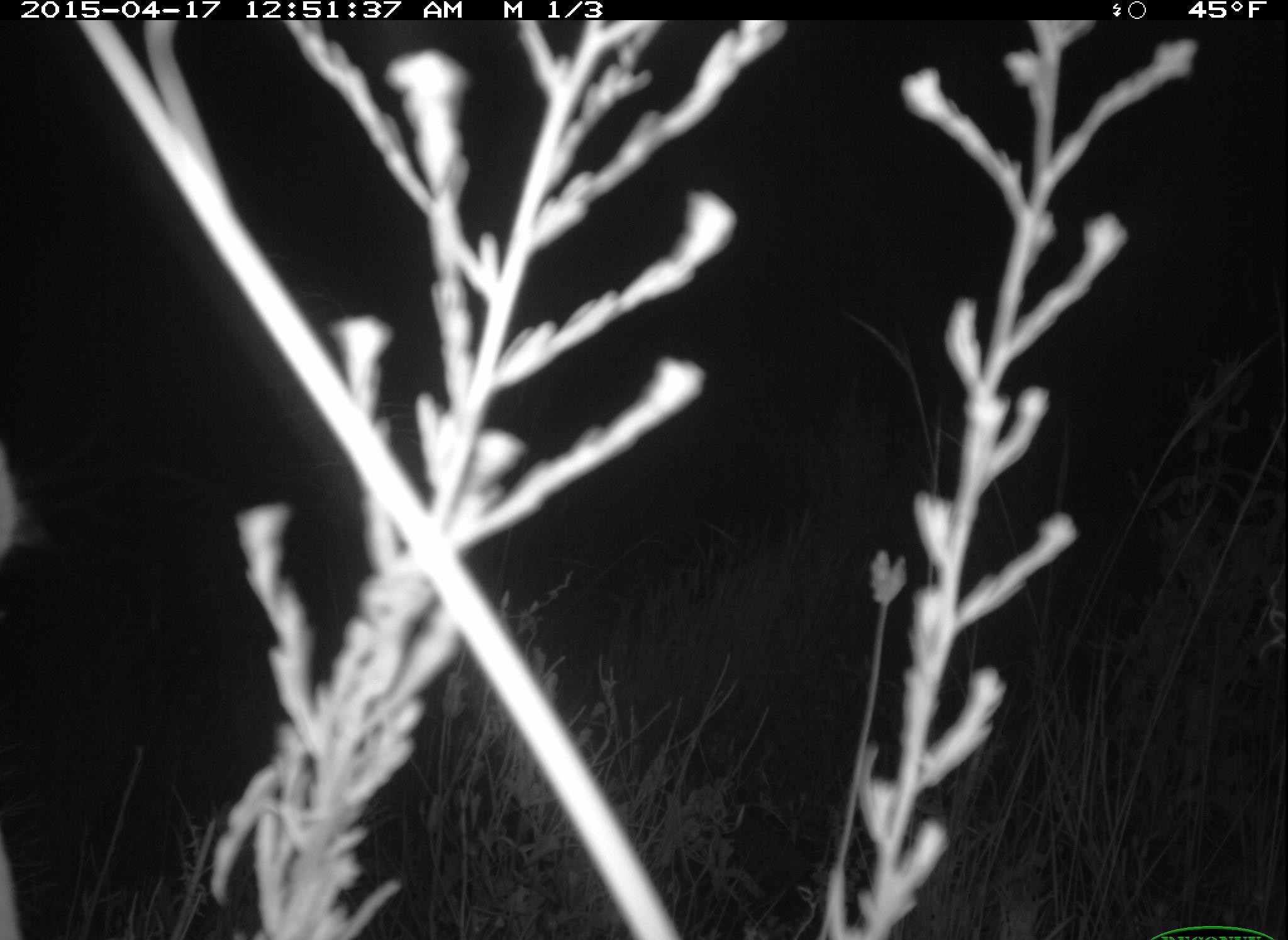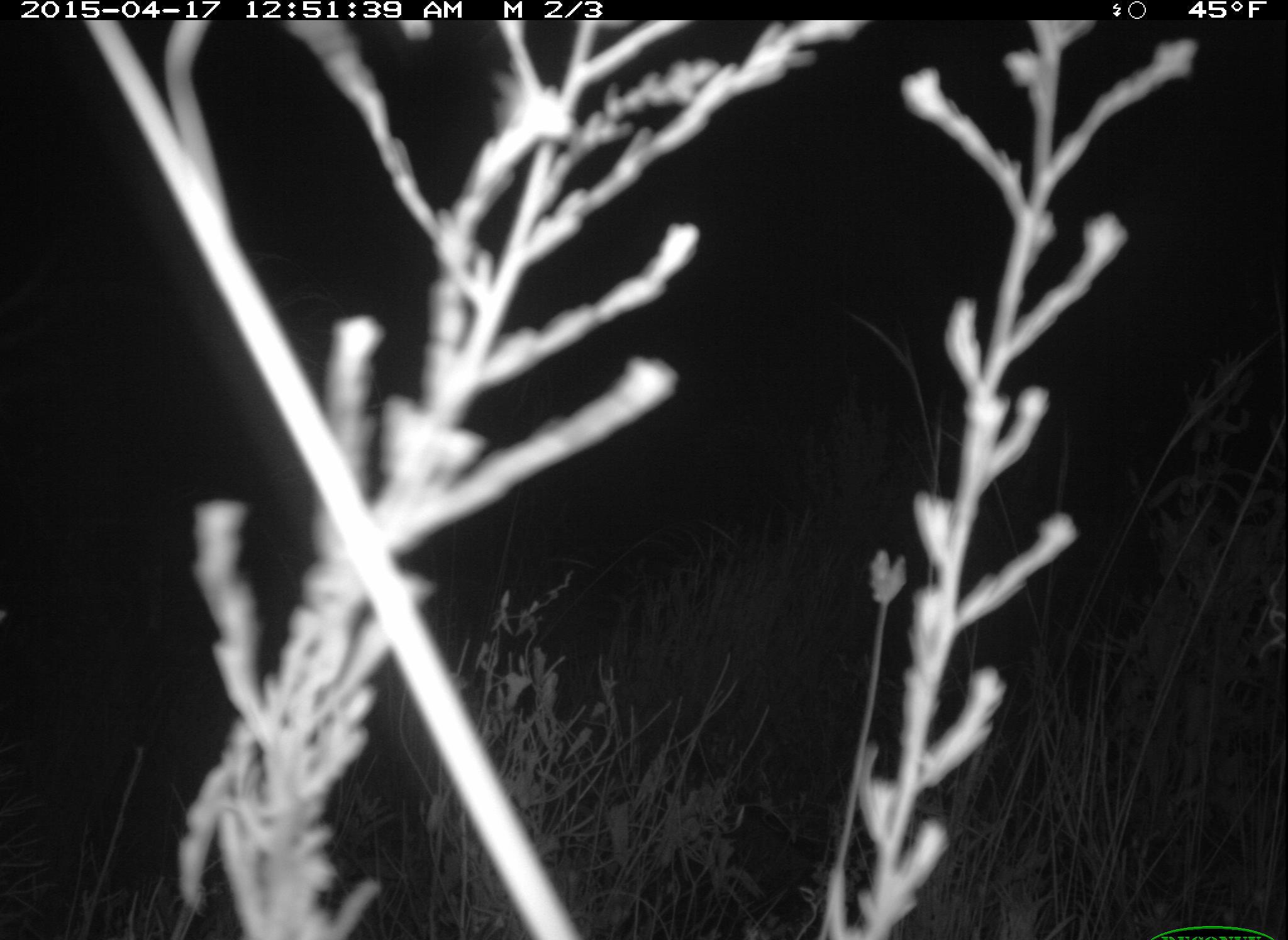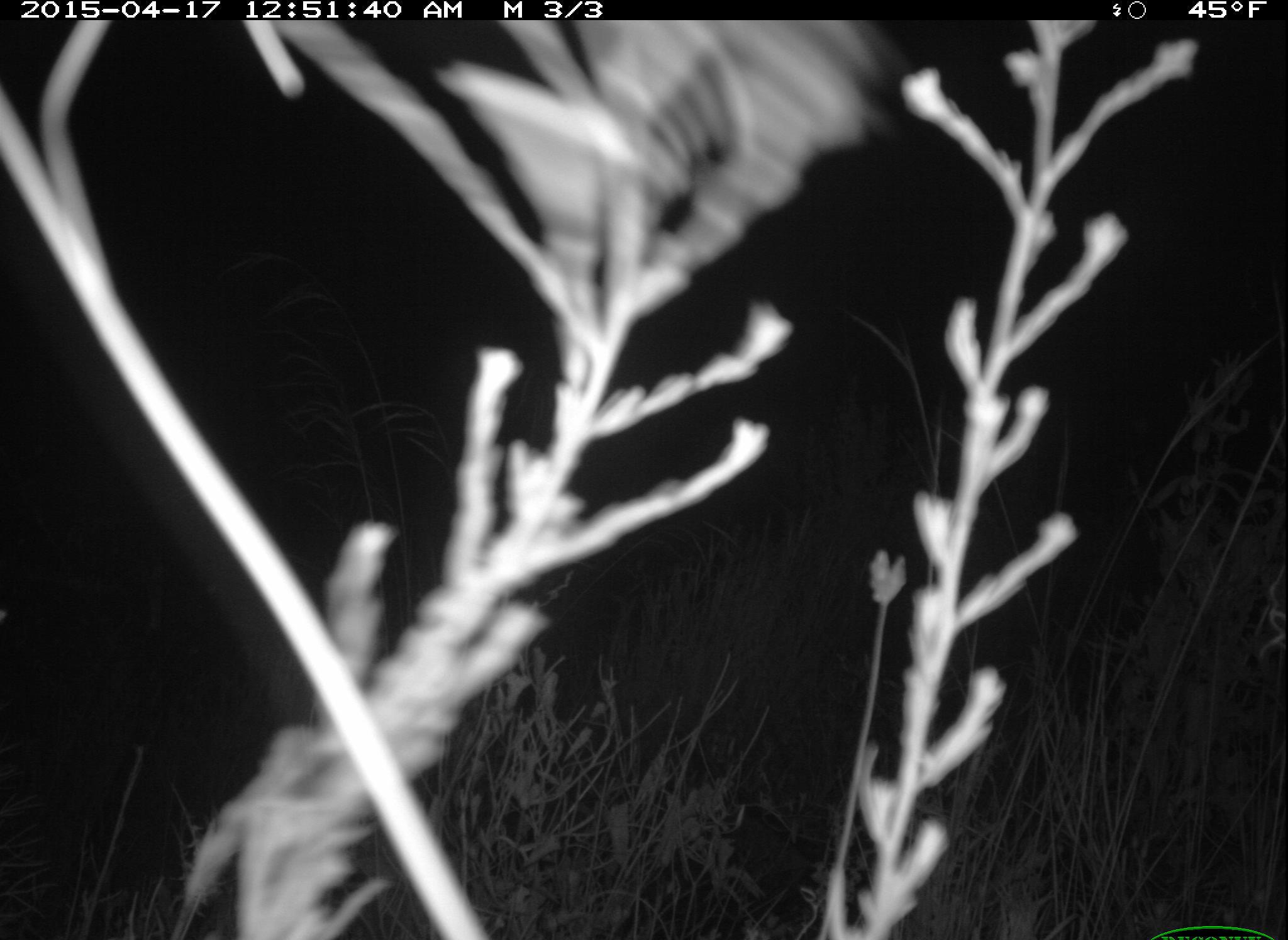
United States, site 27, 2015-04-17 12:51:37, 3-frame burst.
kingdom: Animalia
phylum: Chordata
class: Mammalia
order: Artiodactyla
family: Cervidae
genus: Odocoileus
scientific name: Odocoileus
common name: deer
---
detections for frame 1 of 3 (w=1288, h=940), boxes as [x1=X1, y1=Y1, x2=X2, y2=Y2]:
deer: [x1=0, y1=441, x2=50, y2=940]